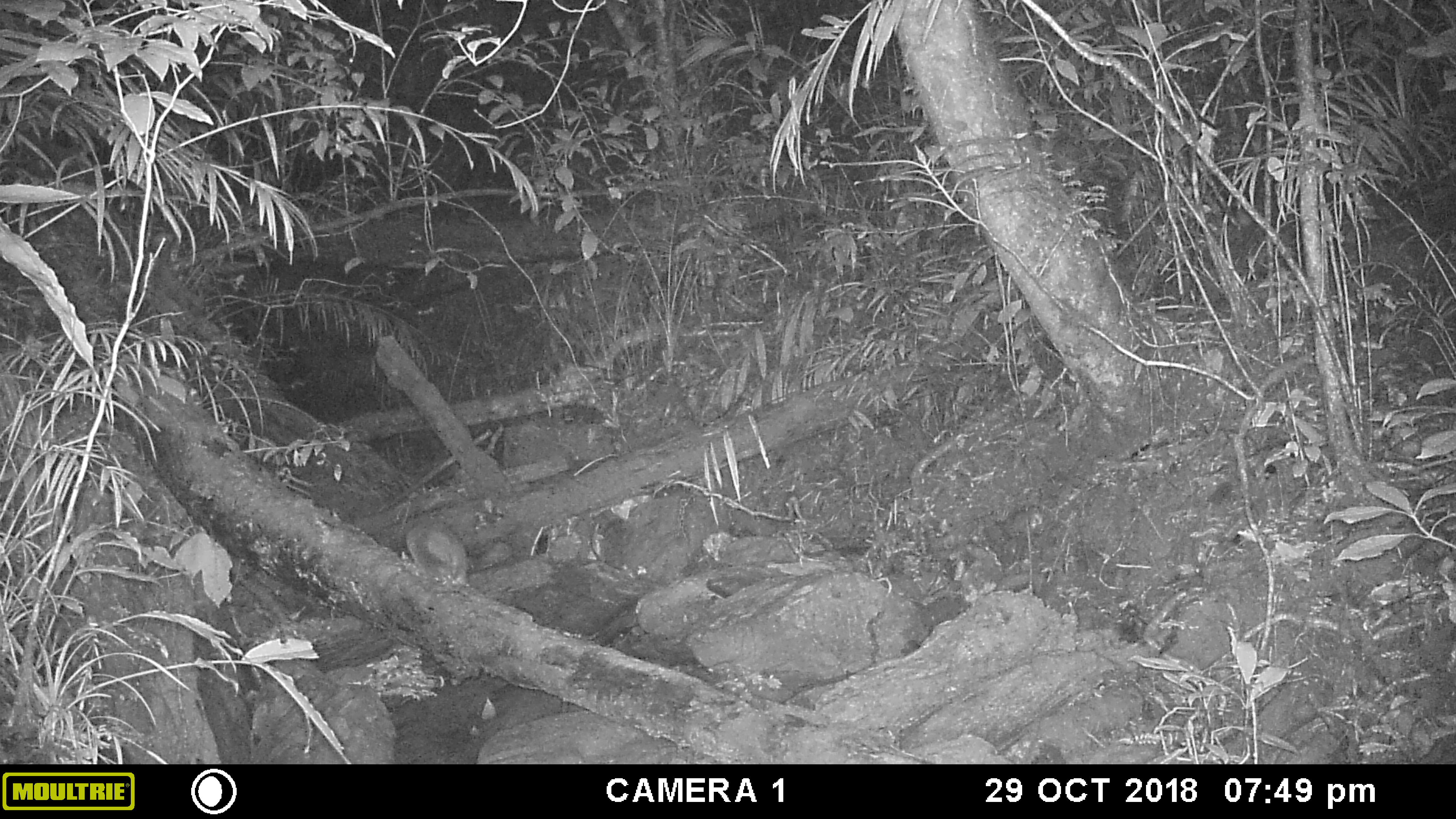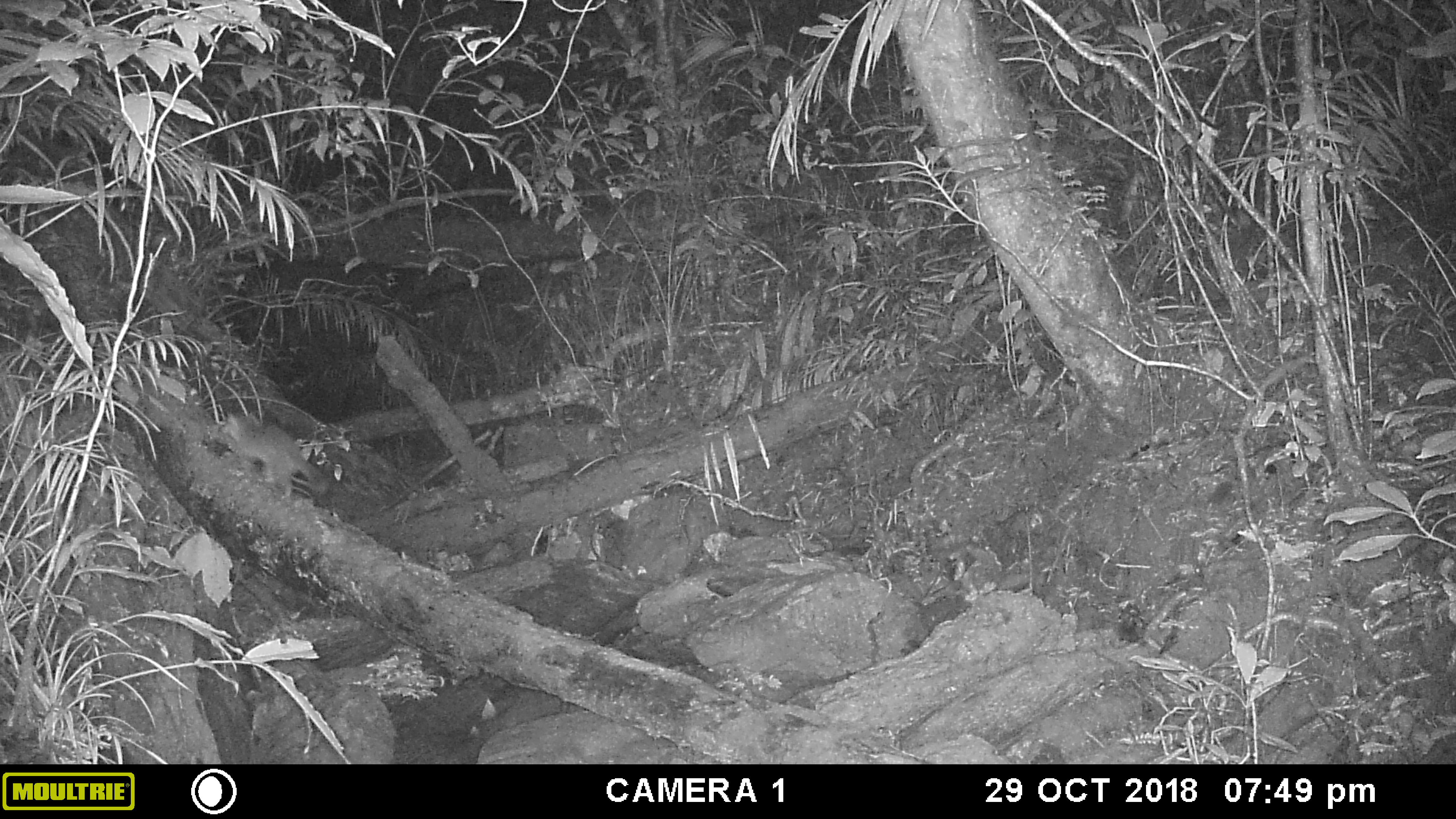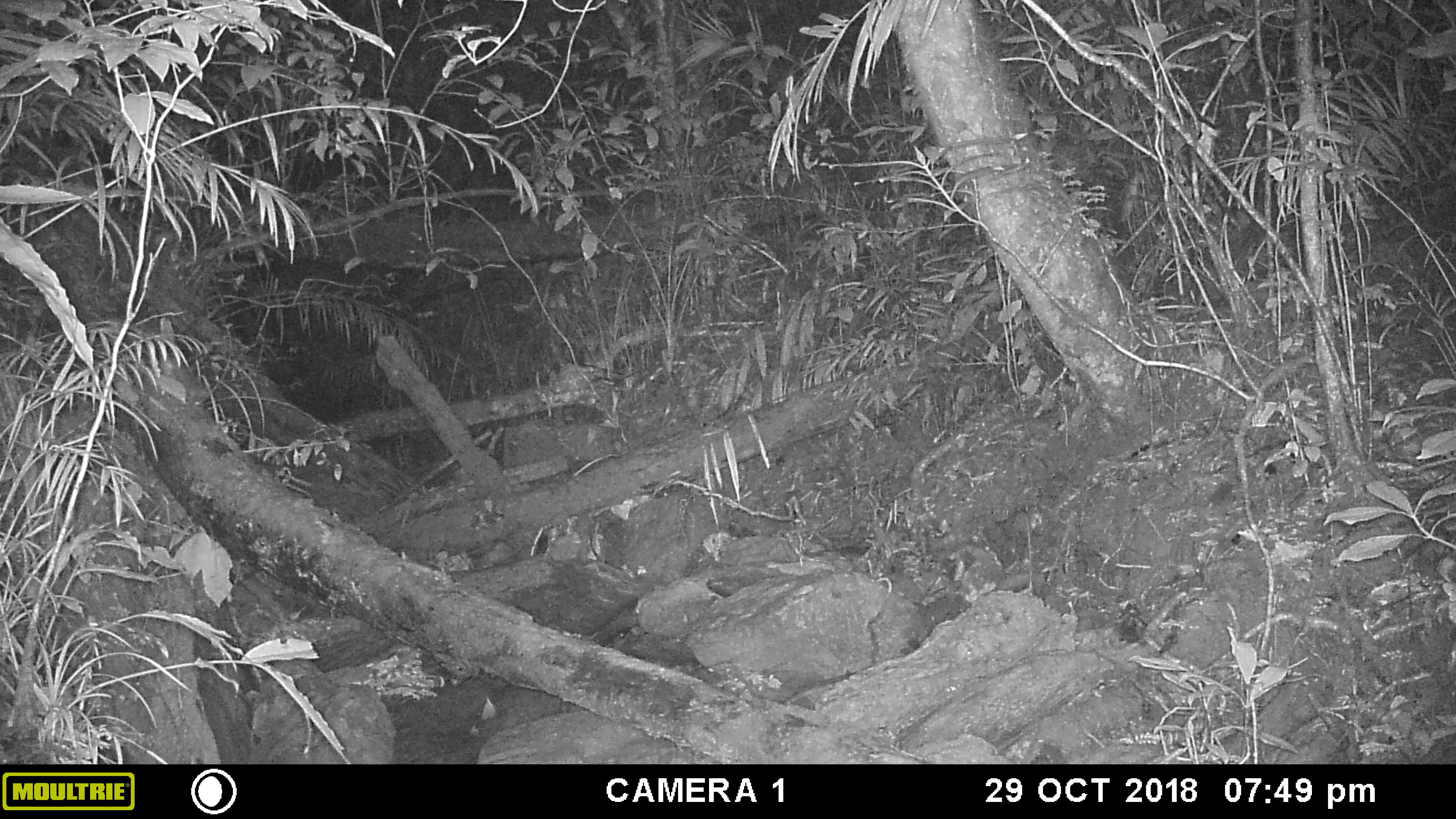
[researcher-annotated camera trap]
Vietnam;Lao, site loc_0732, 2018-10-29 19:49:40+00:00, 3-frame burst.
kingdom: Animalia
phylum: Chordata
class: Mammalia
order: Carnivora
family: Mustelidae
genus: Melogale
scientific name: Melogale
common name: ferret badger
Ferret badger (Melogale). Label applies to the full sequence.